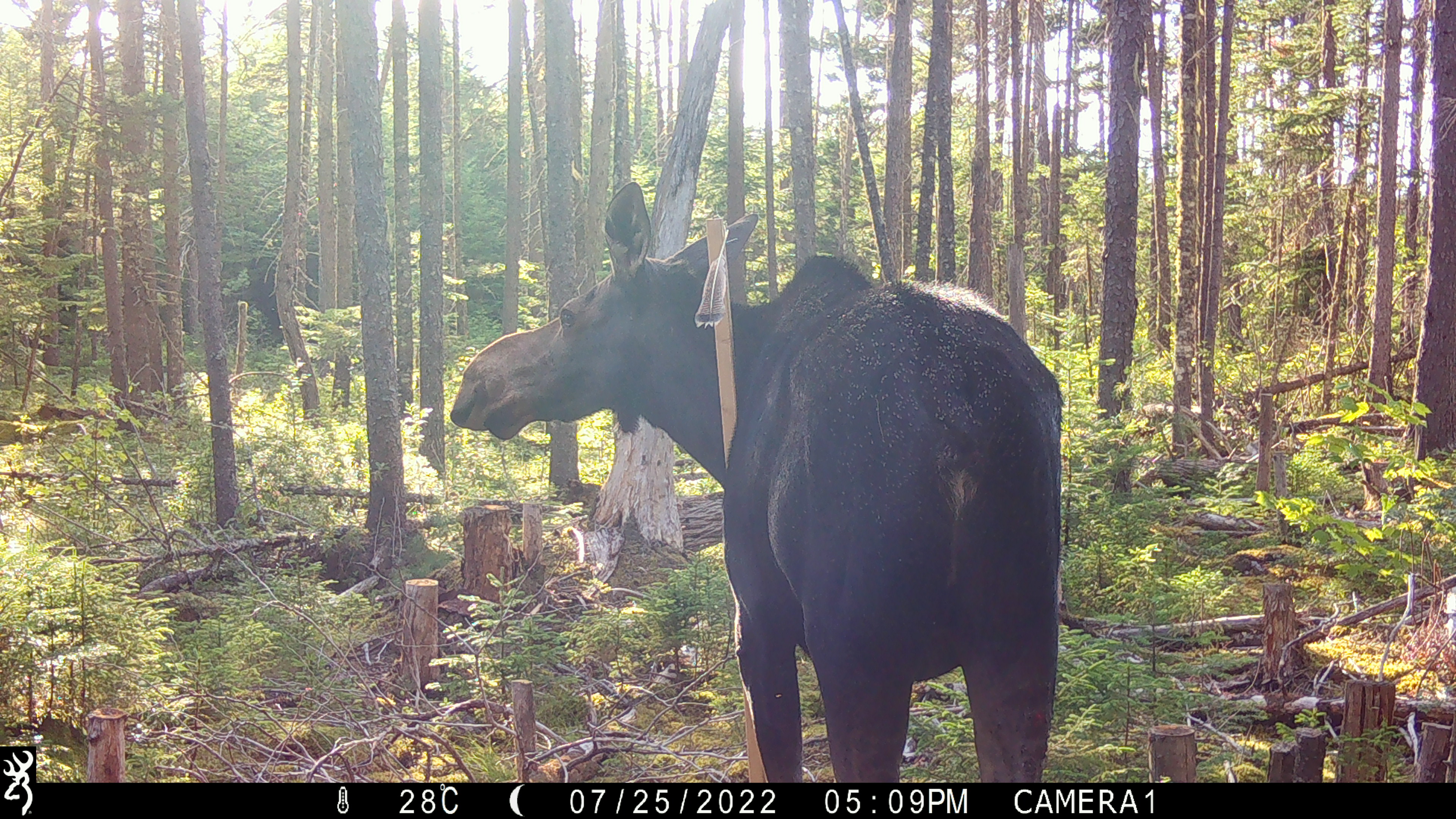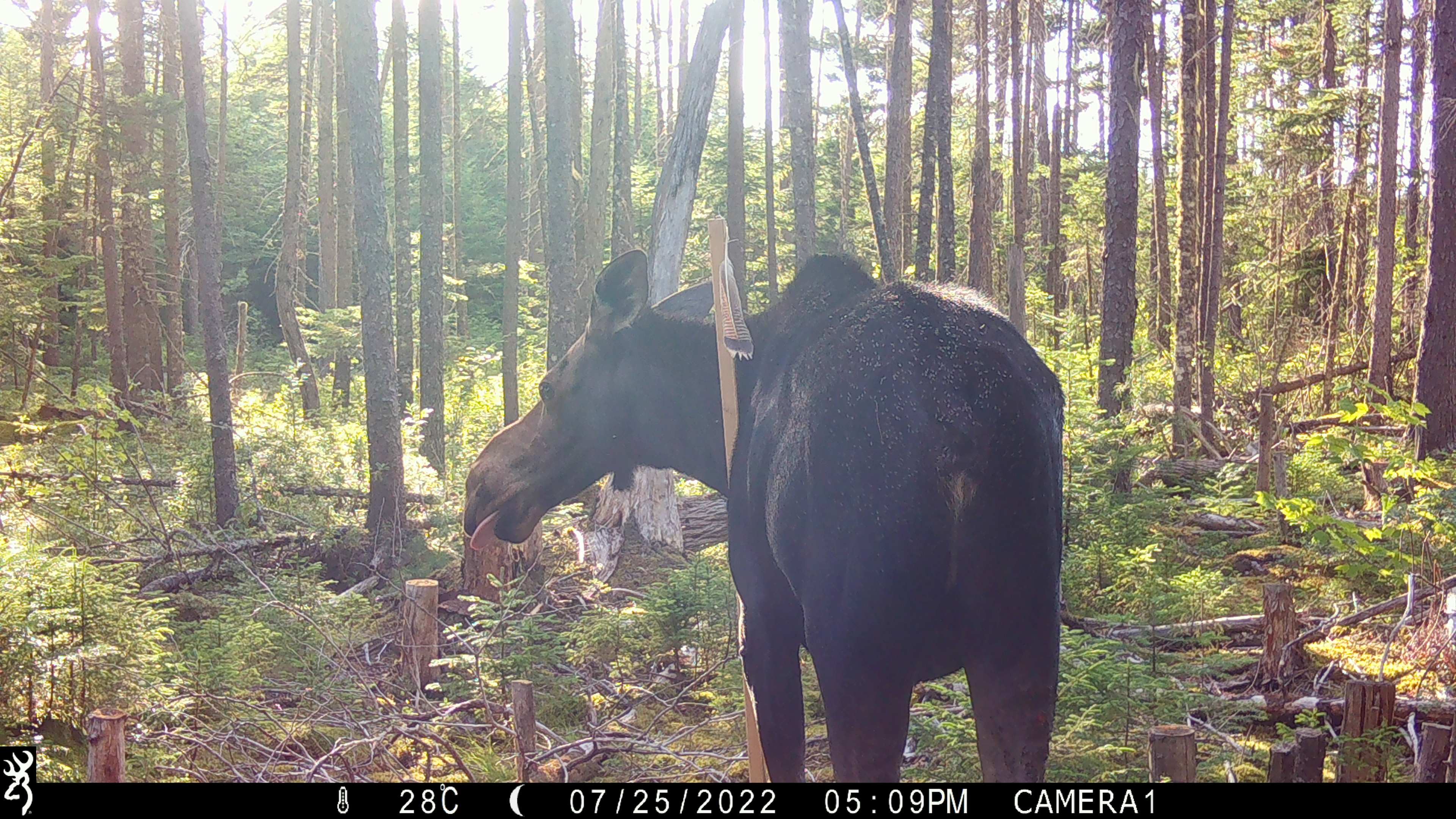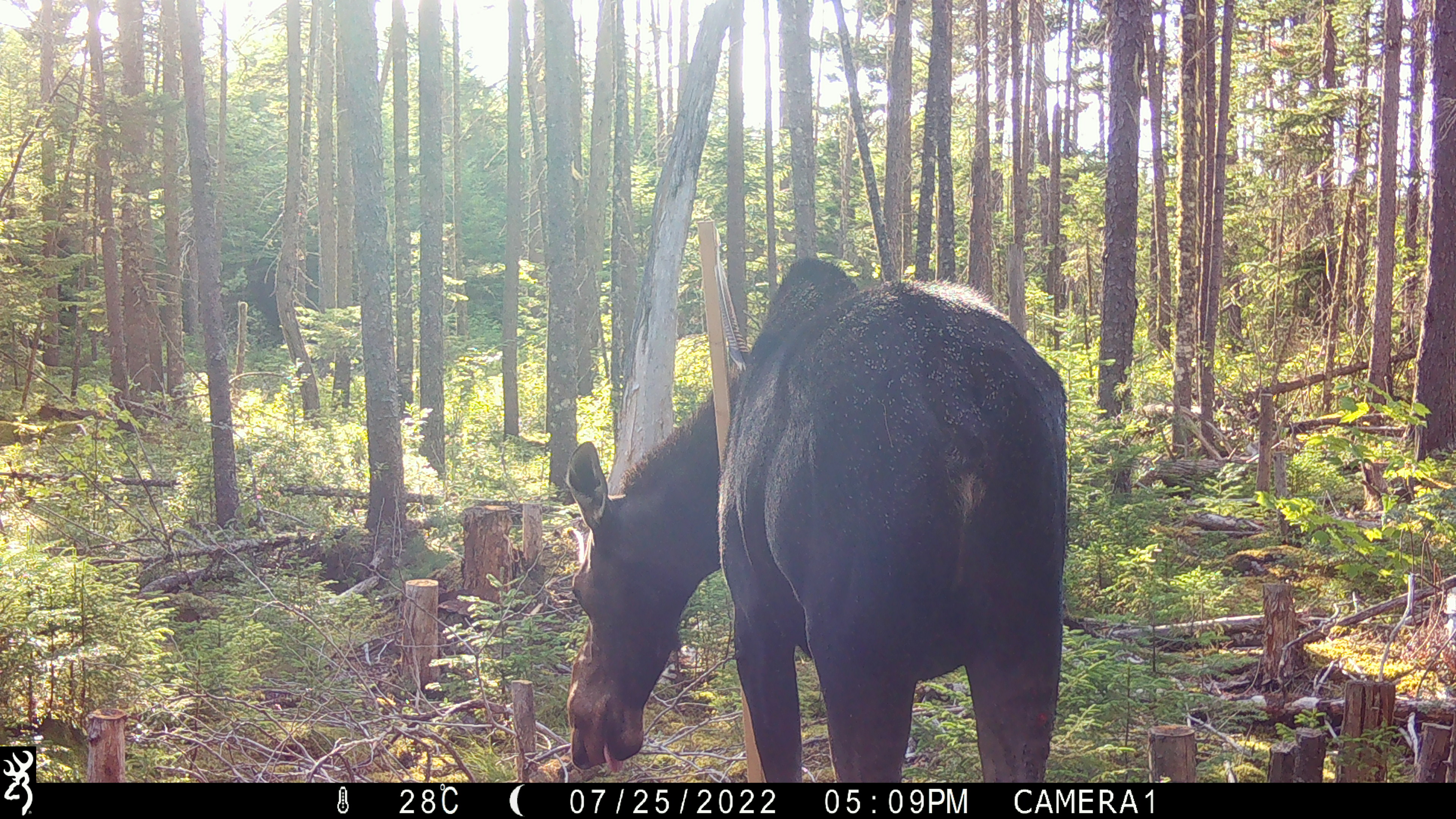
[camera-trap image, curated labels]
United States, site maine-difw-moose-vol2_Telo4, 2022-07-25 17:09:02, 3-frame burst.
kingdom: Animalia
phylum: Chordata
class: Mammalia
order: Artiodactyla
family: Cervidae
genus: Alces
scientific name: Alces alces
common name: moose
Moose (Alces alces).